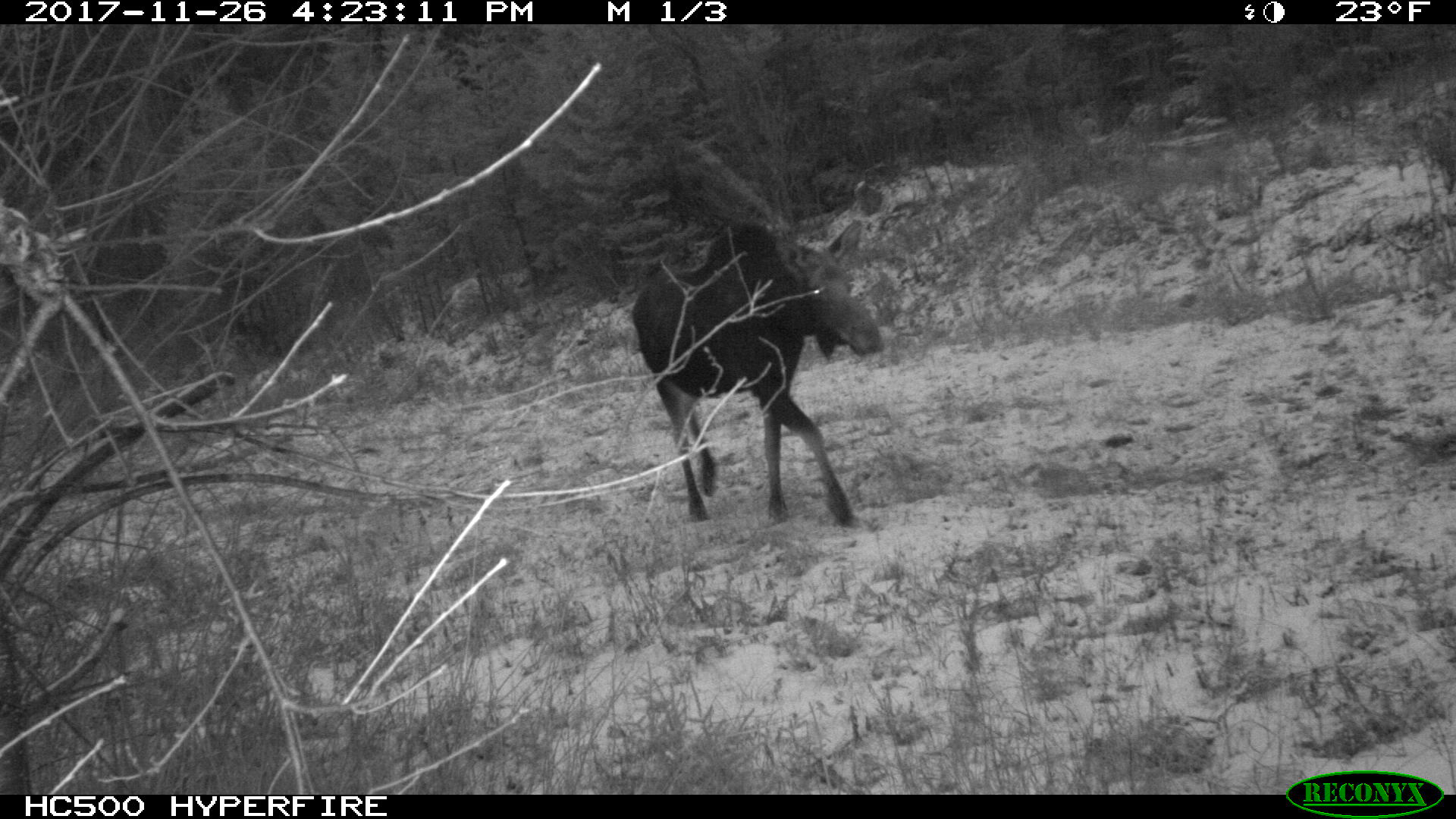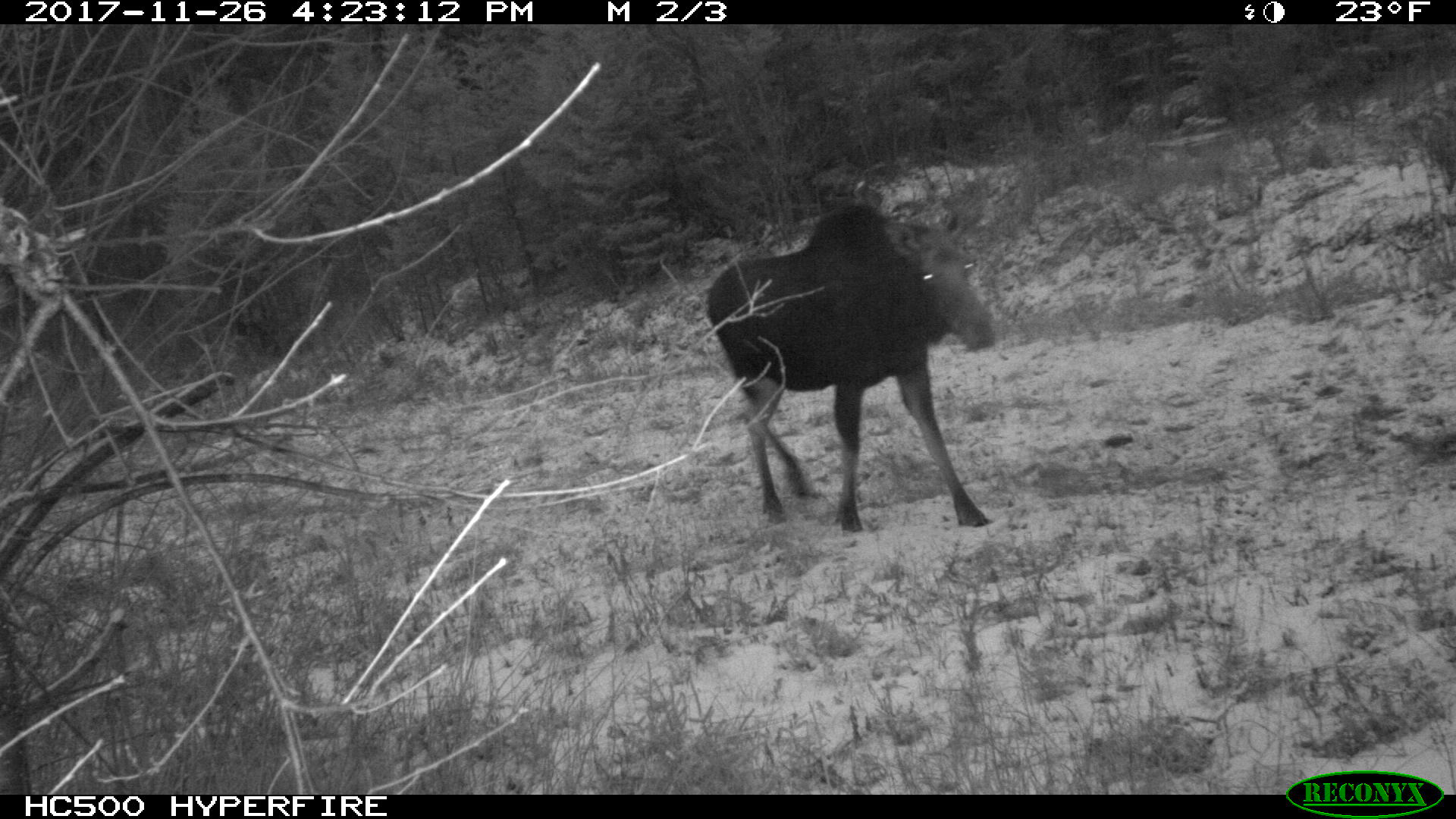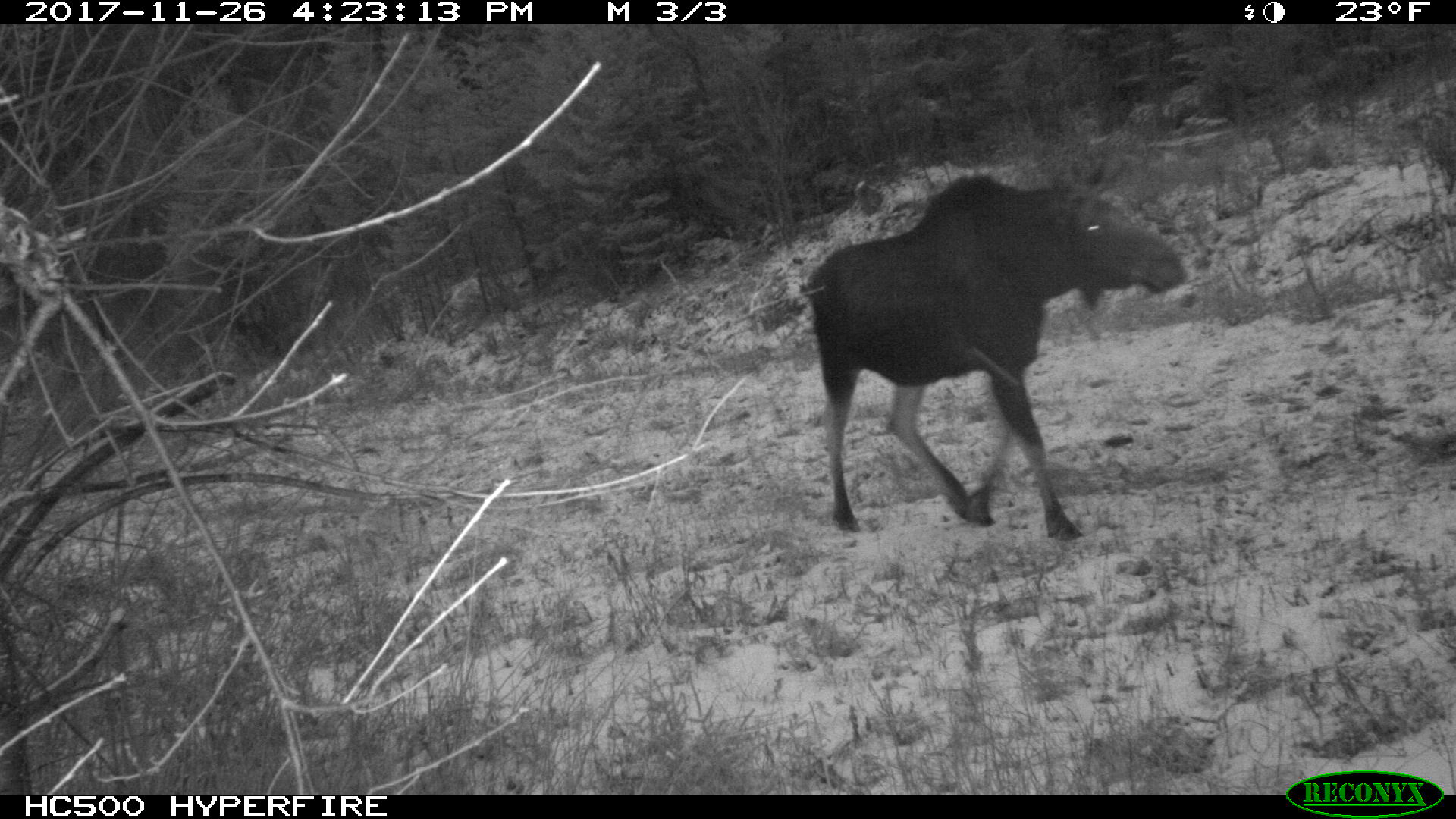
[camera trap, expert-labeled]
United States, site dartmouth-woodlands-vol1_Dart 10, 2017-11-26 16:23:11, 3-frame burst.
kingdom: Animalia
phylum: Chordata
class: Mammalia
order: Artiodactyla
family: Cervidae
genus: Alces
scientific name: Alces alces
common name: moose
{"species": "moose (Alces alces)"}